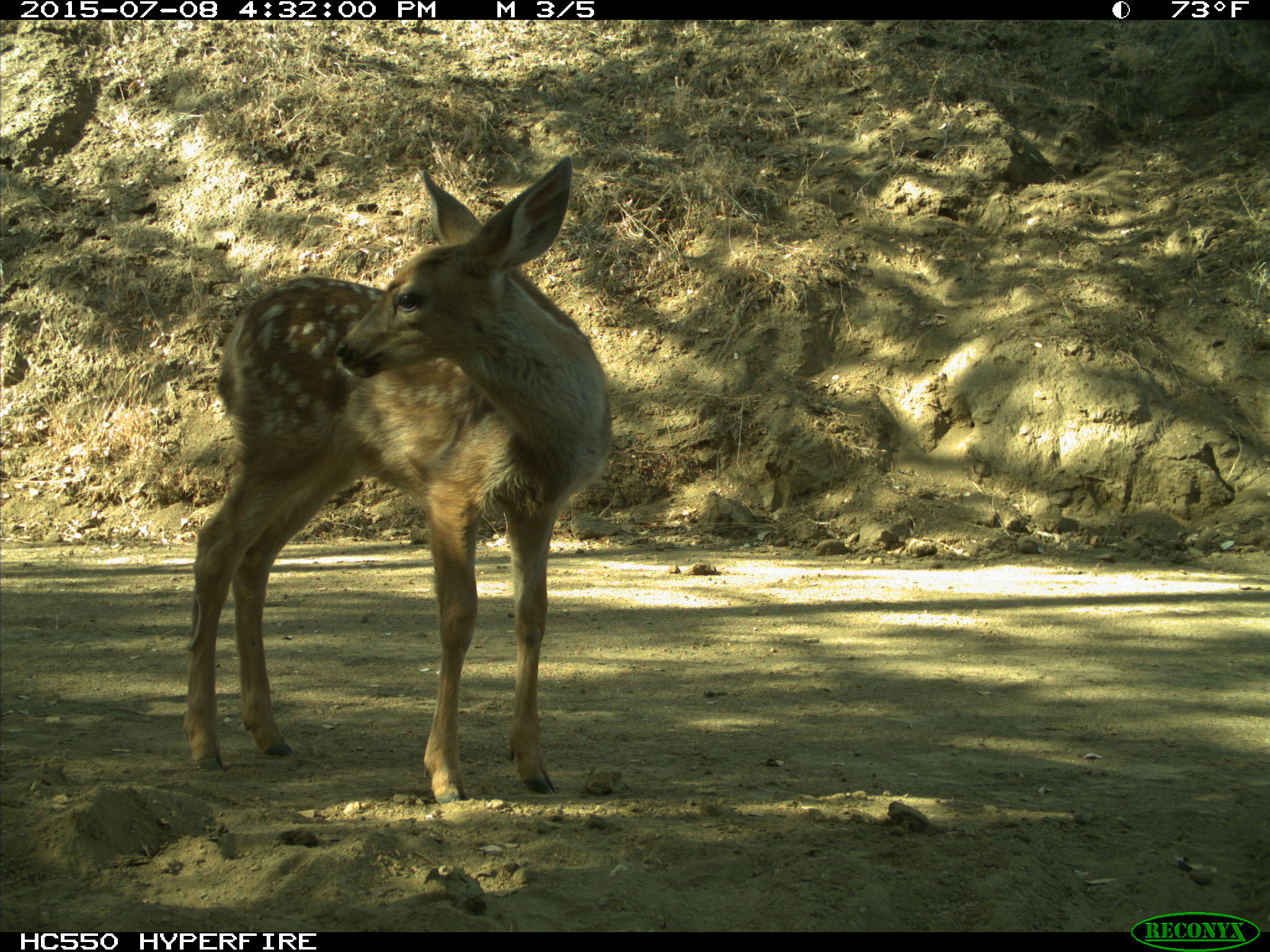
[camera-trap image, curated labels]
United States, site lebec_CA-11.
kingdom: Animalia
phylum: Chordata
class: Mammalia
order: Artiodactyla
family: Cervidae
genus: Odocoileus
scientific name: Odocoileus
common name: deer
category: unidentified deer